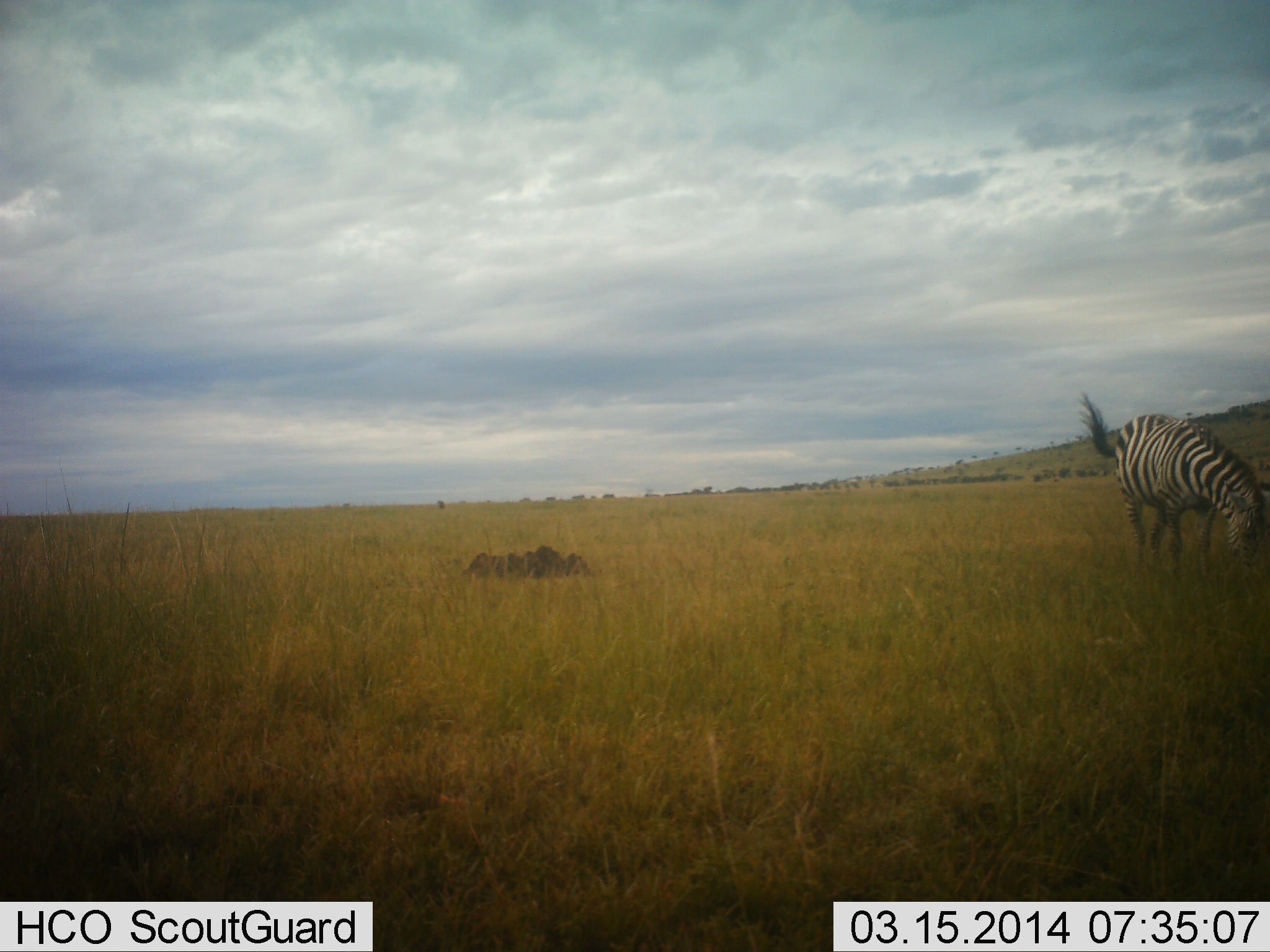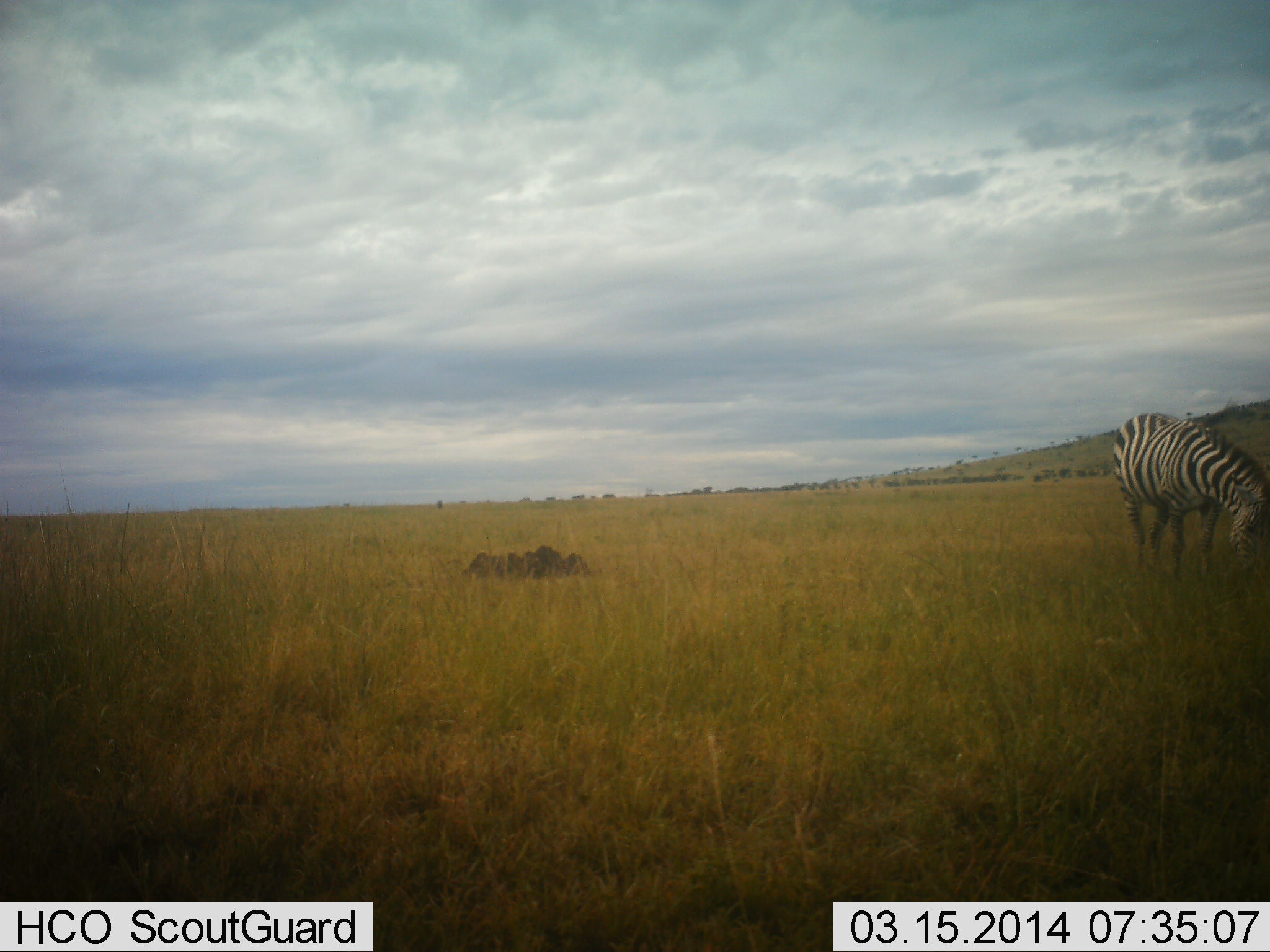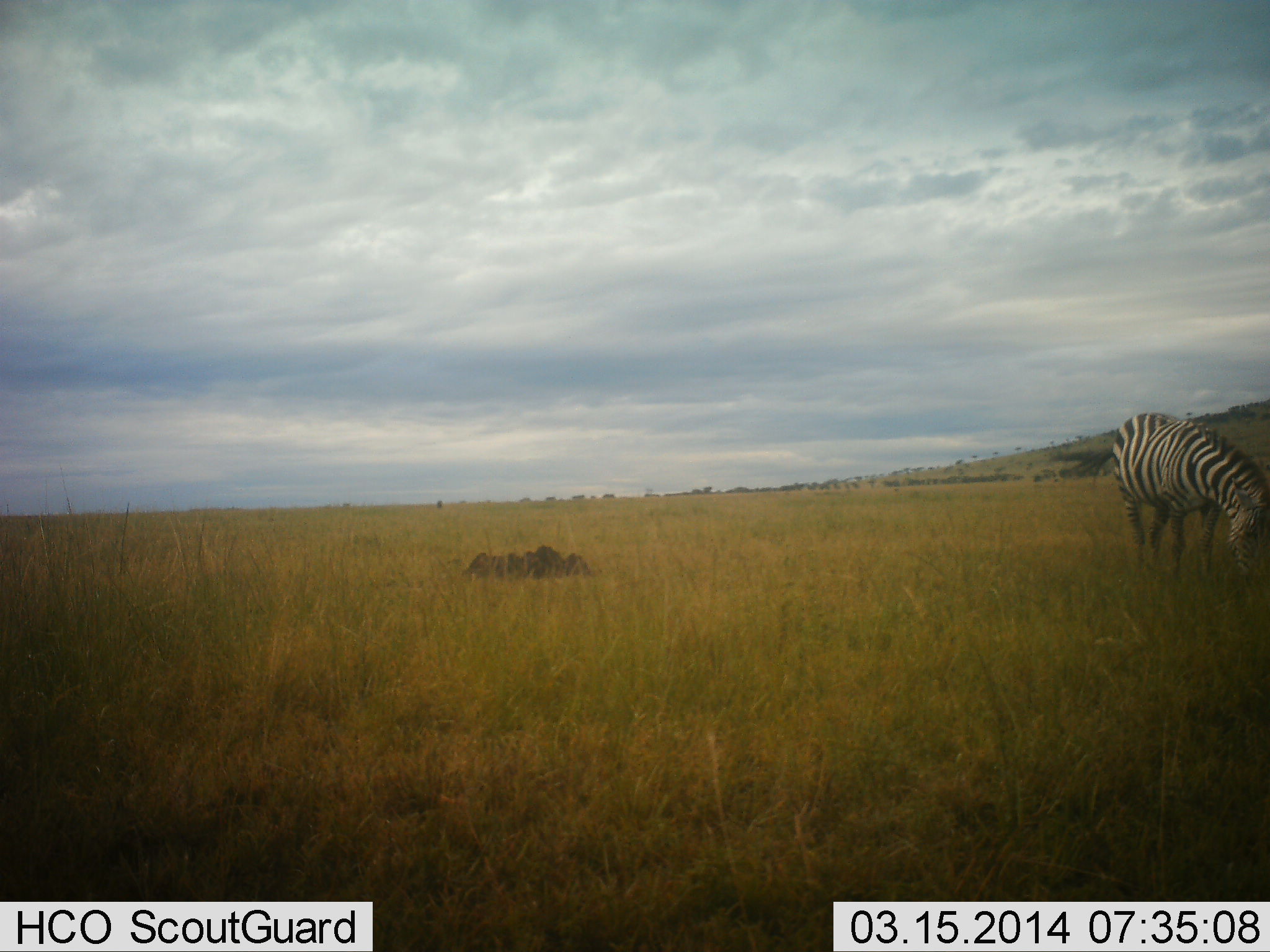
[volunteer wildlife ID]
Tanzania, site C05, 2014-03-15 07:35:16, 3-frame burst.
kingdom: Animalia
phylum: Chordata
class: Mammalia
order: Perissodactyla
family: Equidae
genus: Equus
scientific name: Equus quagga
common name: plains zebra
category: zebra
Zebra (plains zebra) (Equus quagga), count 1. Behavior (volunteer vote fractions): standing 39%, resting 0%, moving 0%, interacting 0%. Young present (vote fraction): 0%. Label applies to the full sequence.